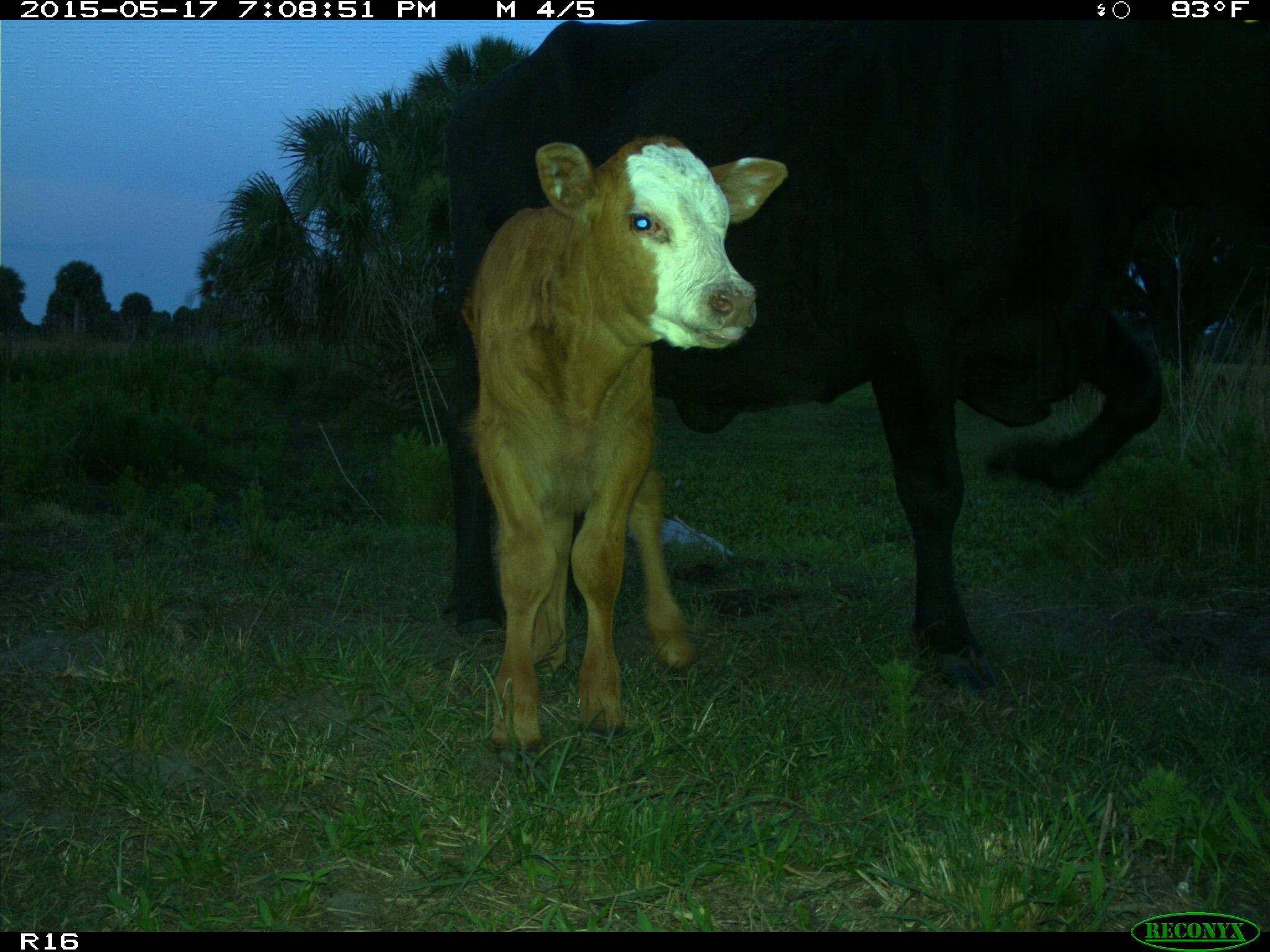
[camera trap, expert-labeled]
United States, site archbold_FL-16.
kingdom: Animalia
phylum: Chordata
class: Mammalia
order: Artiodactyla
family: Bovidae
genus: Bos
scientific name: Bos taurus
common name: domestic cow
Bos taurus (domestic cow).